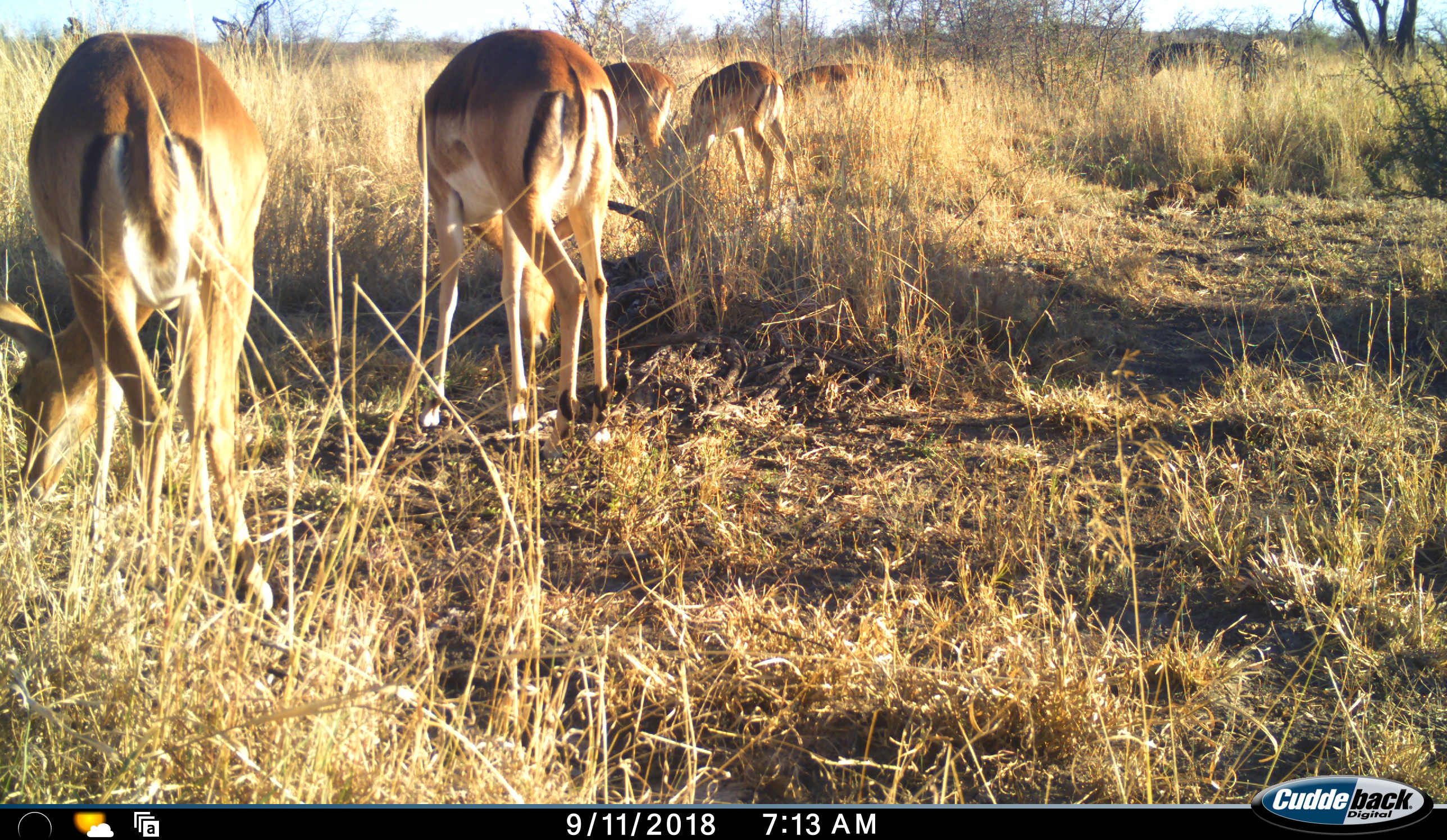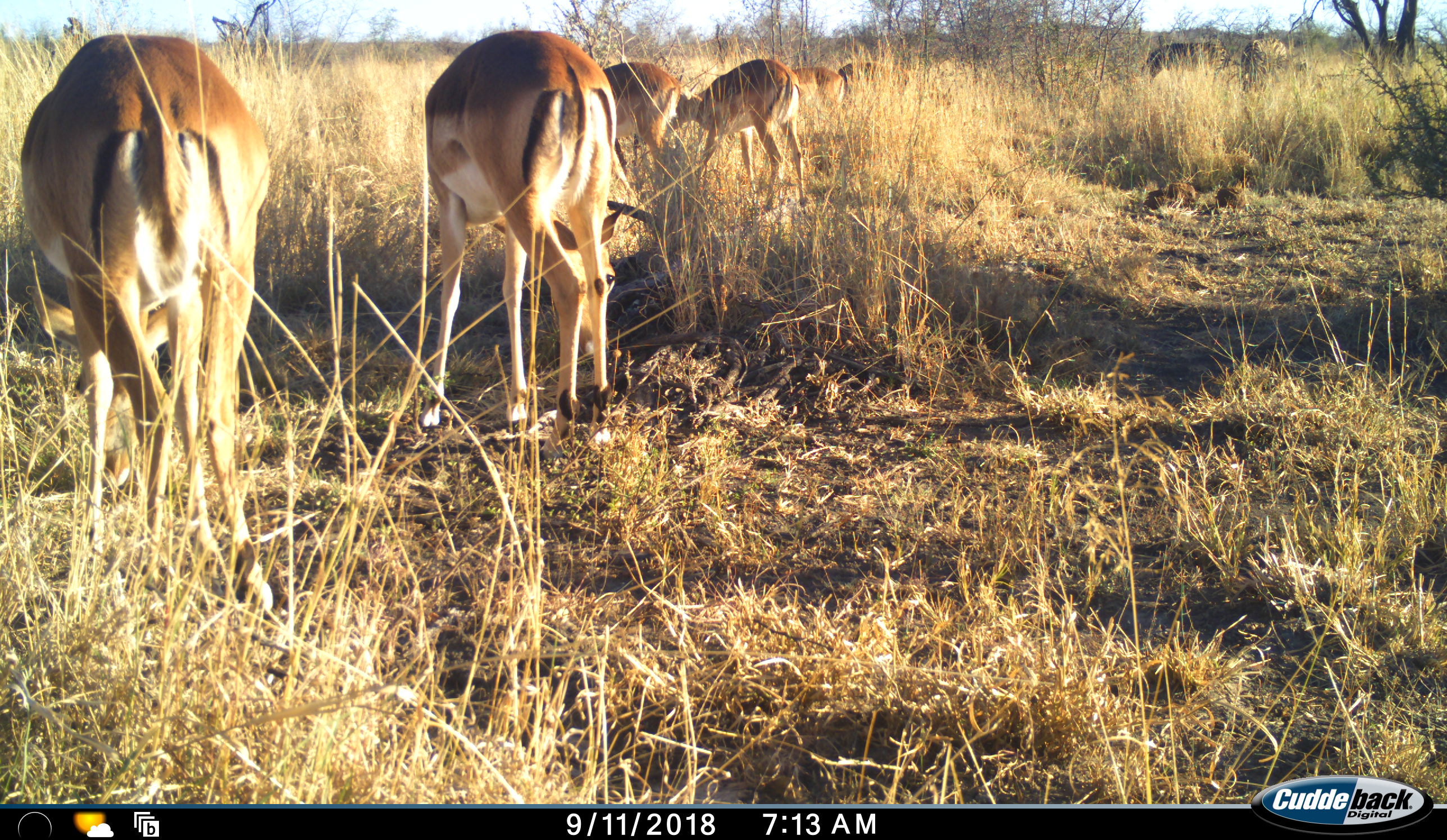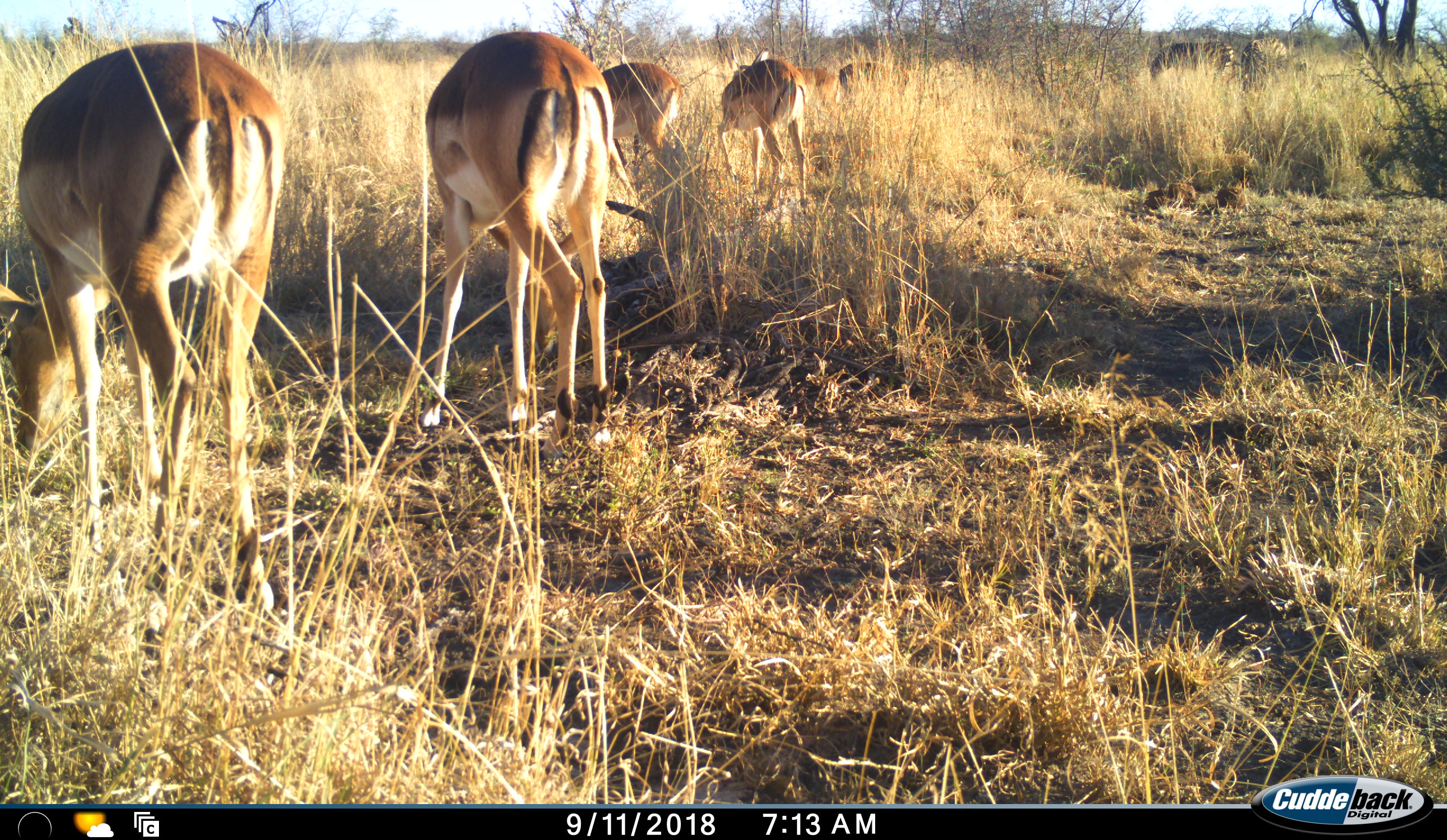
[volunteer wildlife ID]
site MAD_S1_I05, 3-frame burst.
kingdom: Animalia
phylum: Chordata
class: Mammalia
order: Artiodactyla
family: Bovidae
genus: Aepyceros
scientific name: Aepyceros melampus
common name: impala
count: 6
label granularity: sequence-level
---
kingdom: Animalia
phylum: Chordata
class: Mammalia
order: Perissodactyla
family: Equidae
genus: Equus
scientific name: Equus quagga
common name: plains zebra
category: zebraplains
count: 2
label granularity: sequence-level